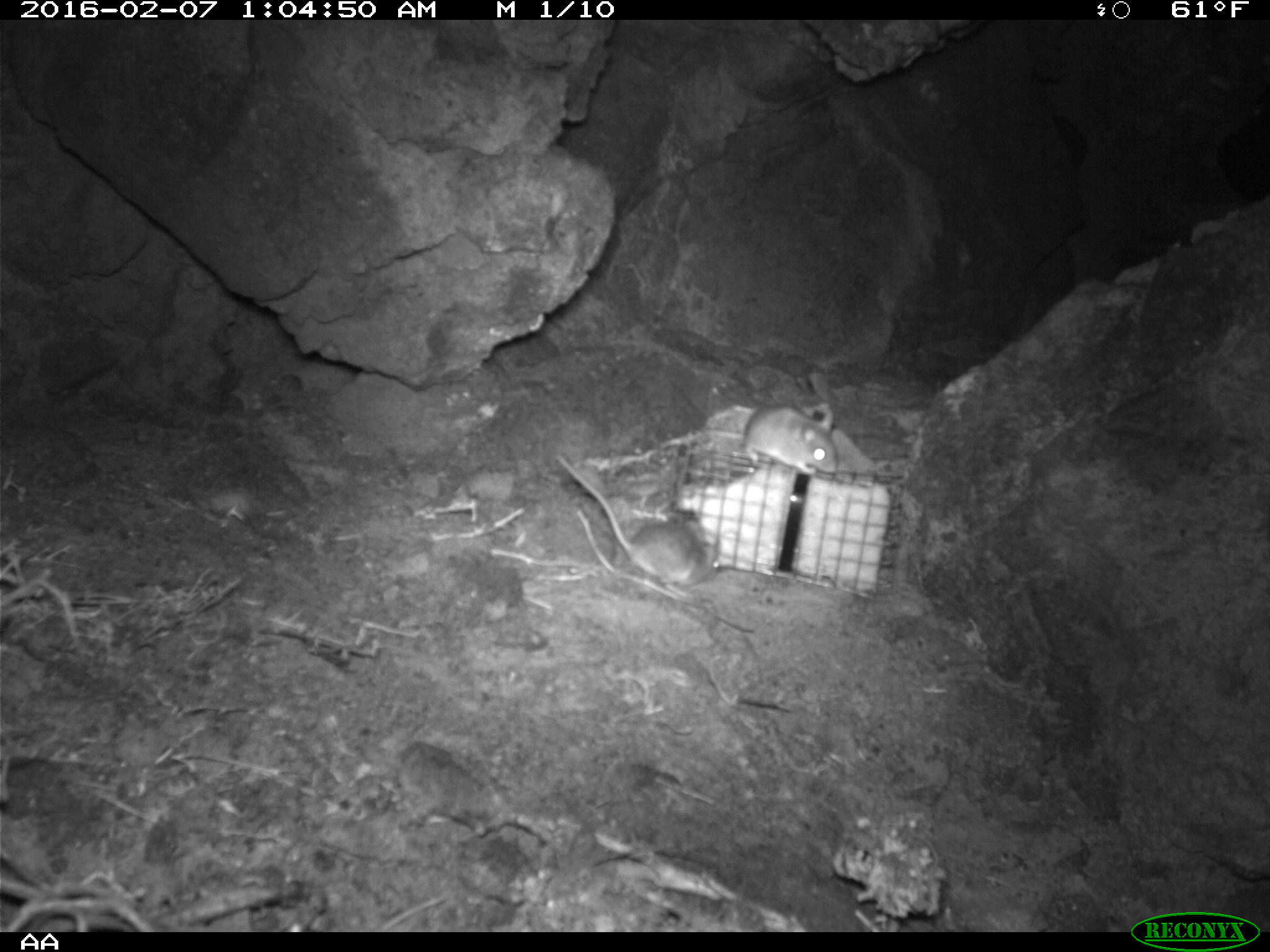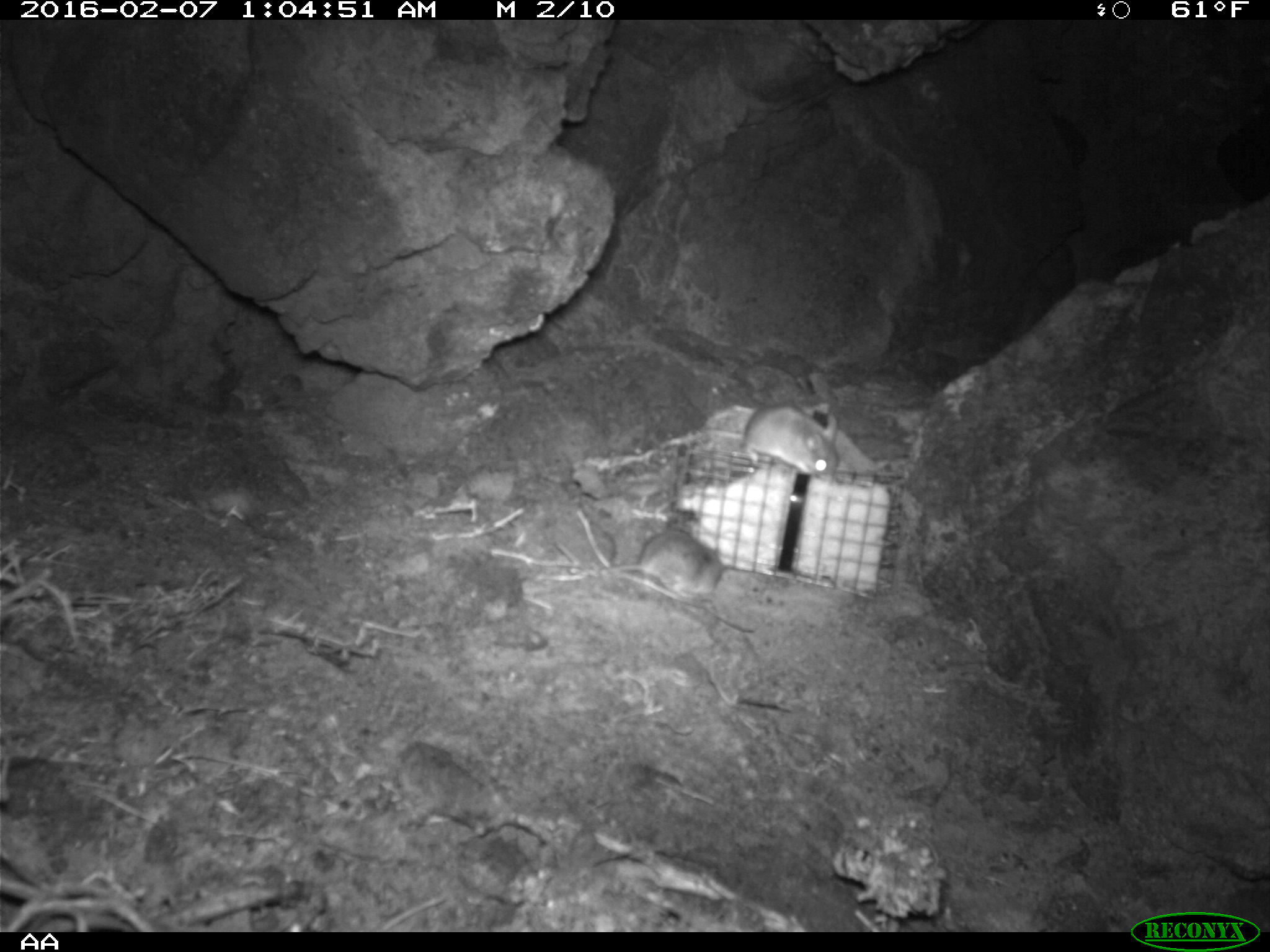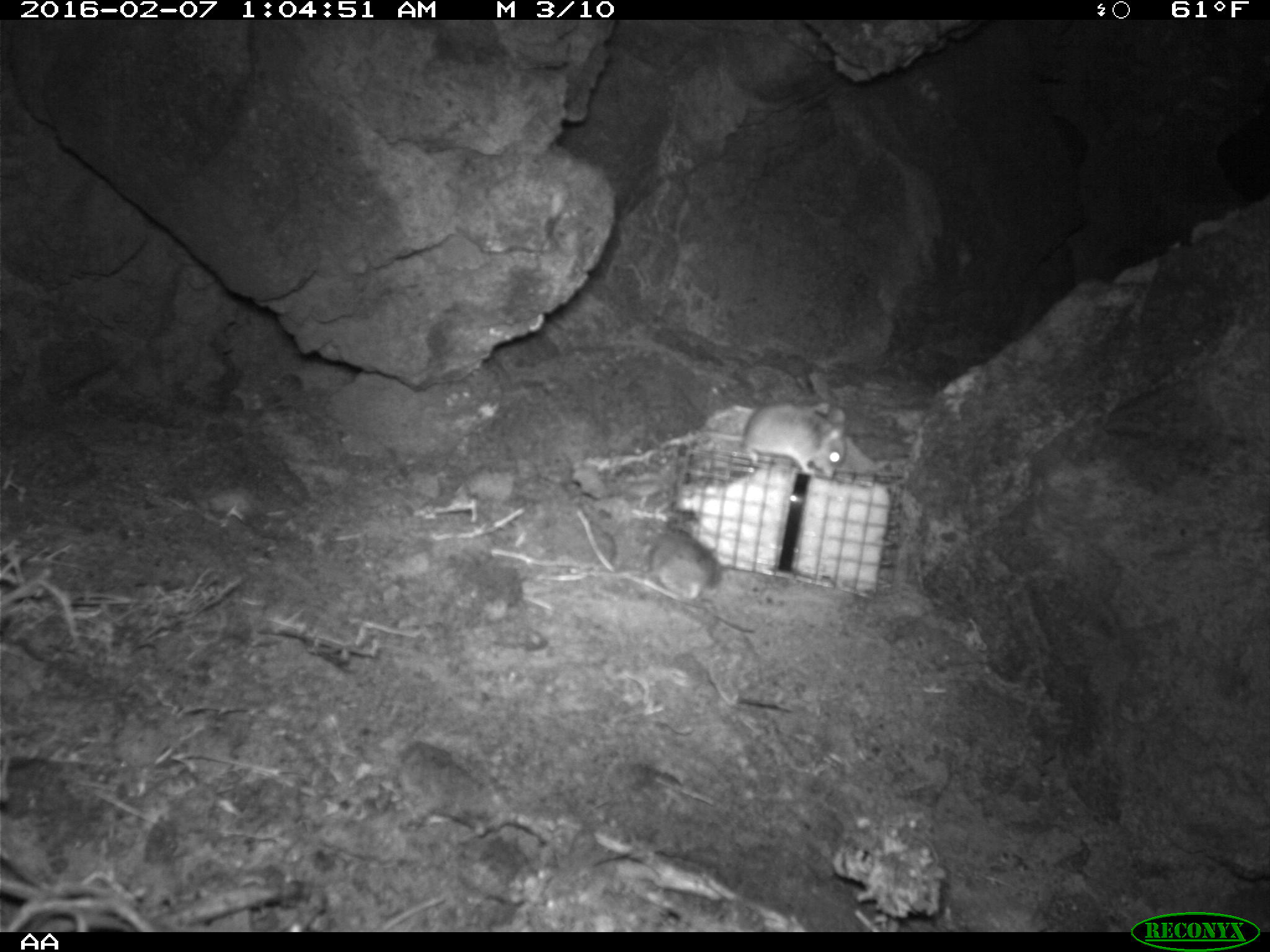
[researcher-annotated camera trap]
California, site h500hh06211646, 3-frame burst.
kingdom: Animalia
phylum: Chordata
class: Mammalia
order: Rodentia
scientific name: Rodentia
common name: rodent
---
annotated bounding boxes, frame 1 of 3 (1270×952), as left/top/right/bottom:
rodent: 553/454/723/599; 703/405/838/477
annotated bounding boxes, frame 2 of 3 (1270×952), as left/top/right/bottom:
rodent: 700/399/840/480; 567/529/722/593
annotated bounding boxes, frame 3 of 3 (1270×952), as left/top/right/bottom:
rodent: 658/403/846/478; 648/511/722/601